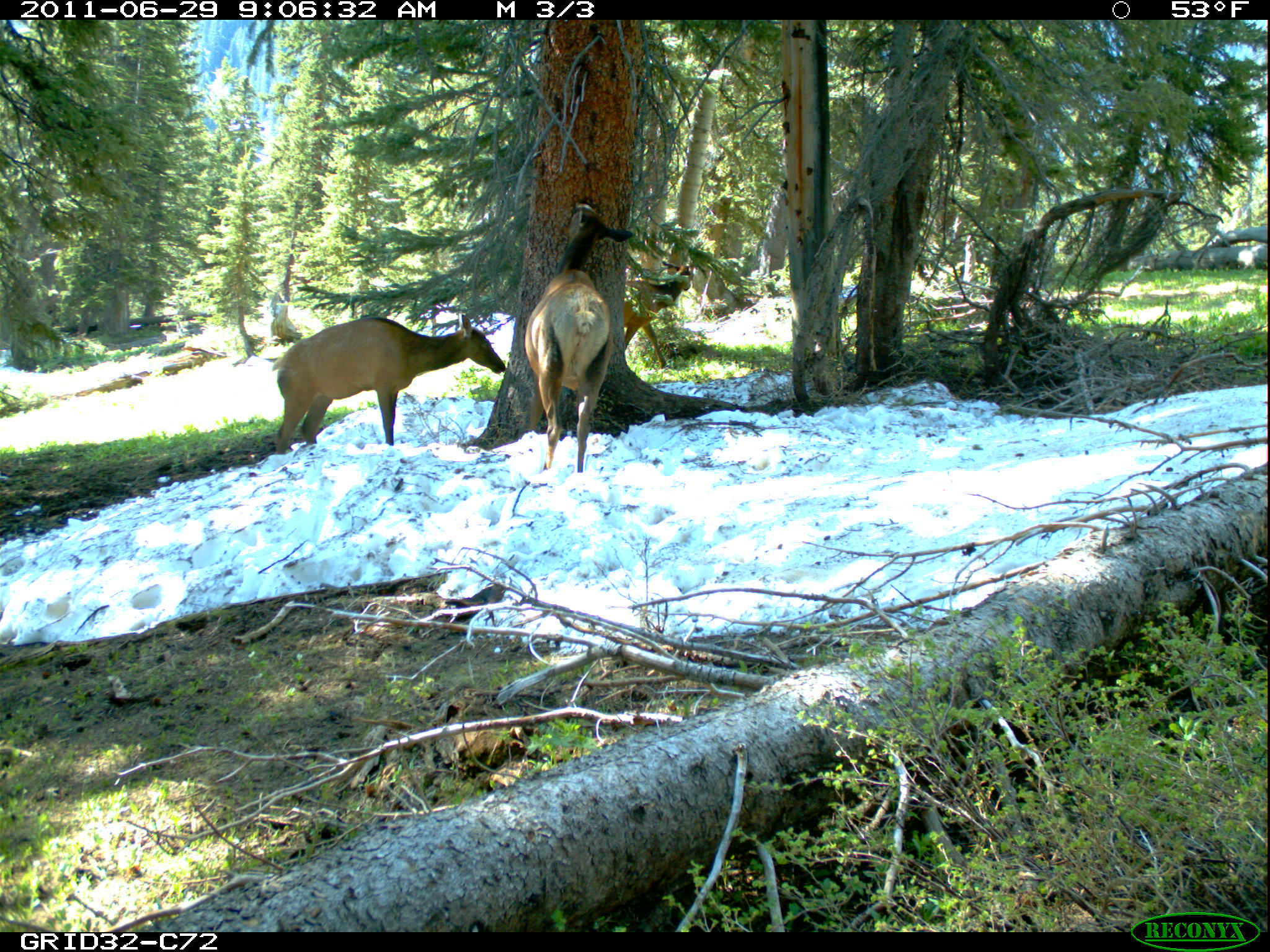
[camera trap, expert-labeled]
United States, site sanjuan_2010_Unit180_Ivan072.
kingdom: Animalia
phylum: Chordata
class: Mammalia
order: Artiodactyla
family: Cervidae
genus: Cervus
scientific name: Cervus elaphus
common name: red deer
Cervus elaphus (red deer).